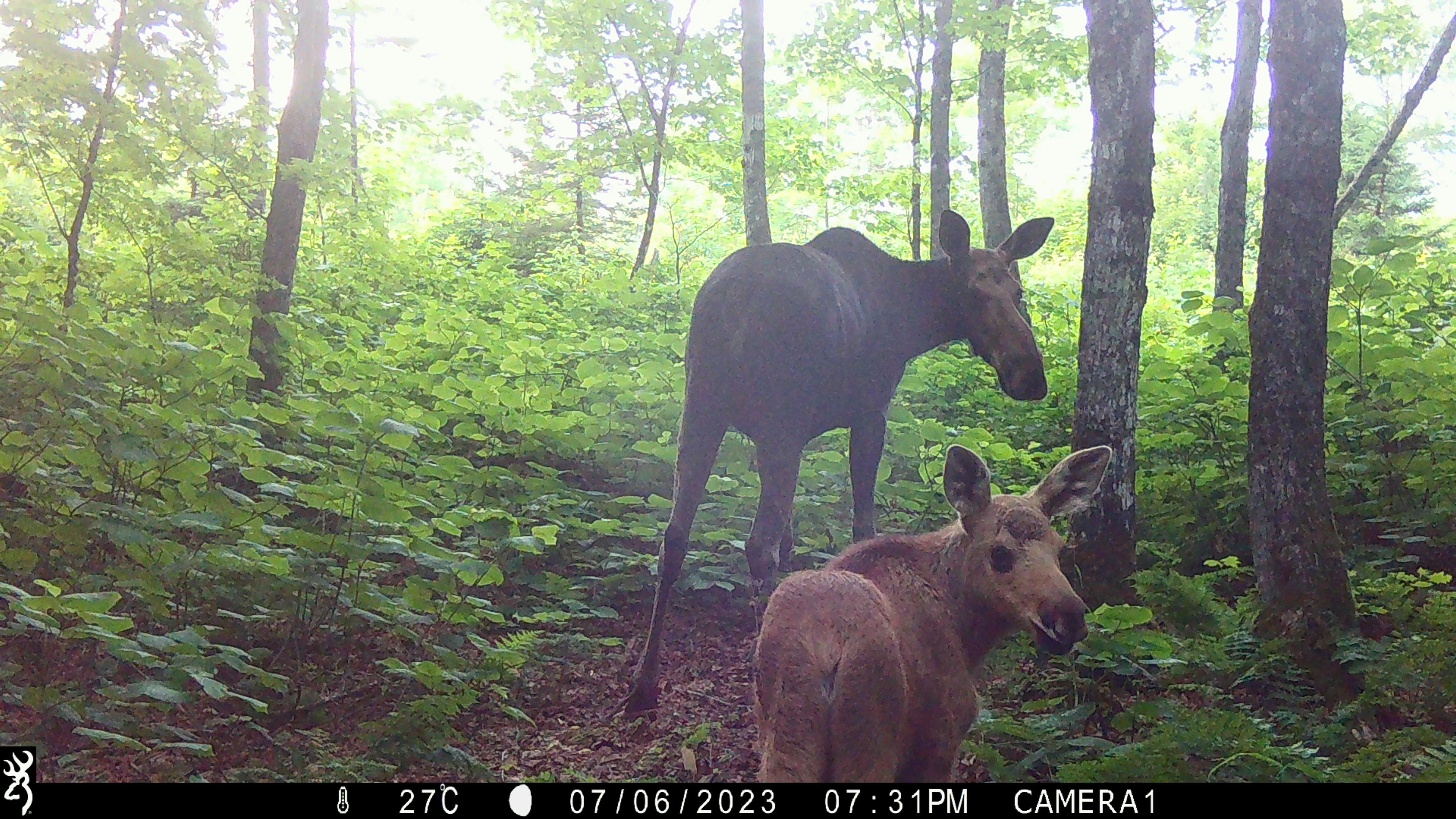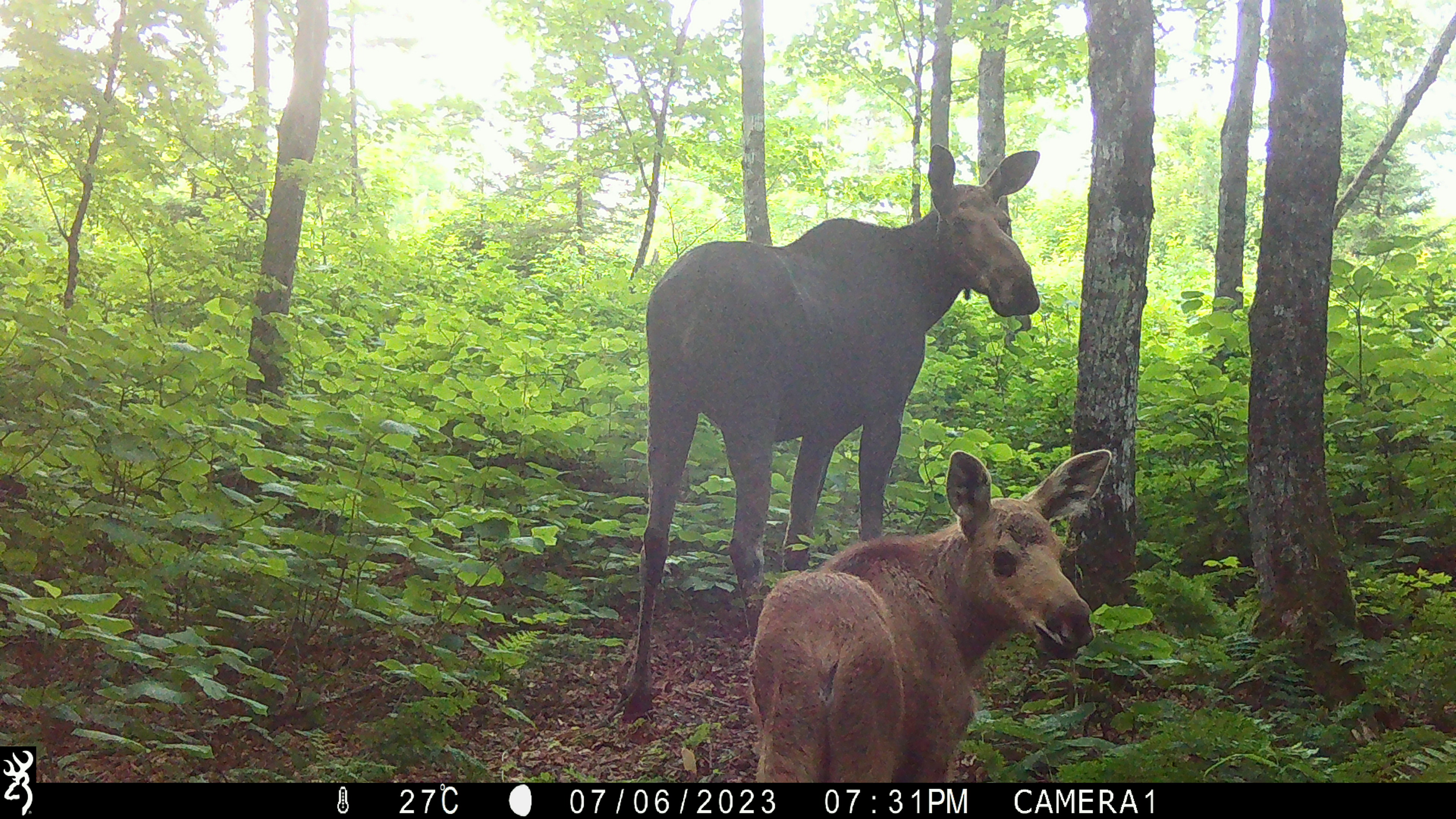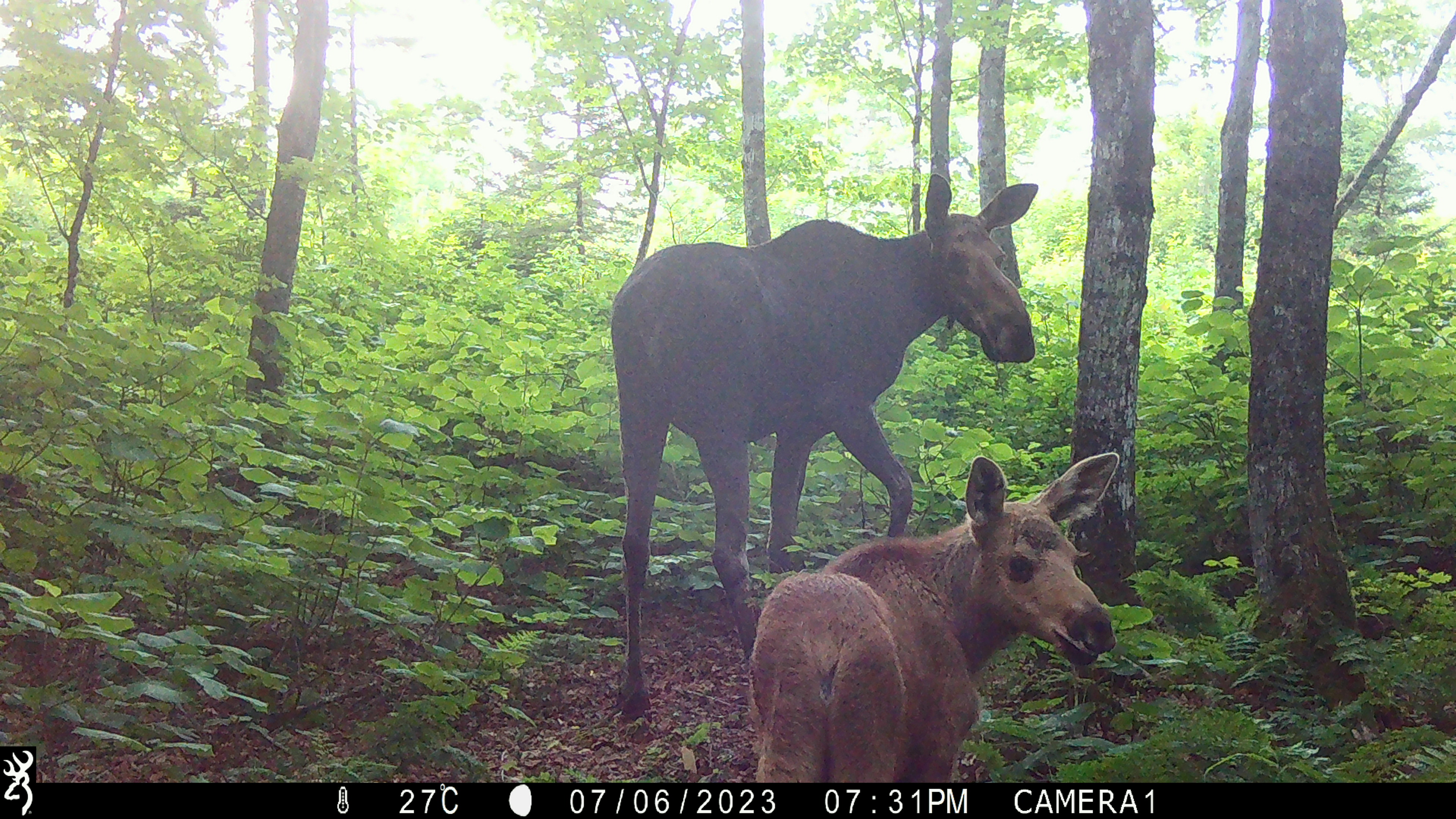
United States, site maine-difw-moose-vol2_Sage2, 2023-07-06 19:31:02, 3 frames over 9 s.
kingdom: Animalia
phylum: Chordata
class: Mammalia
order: Artiodactyla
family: Cervidae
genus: Alces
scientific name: Alces alces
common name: moose